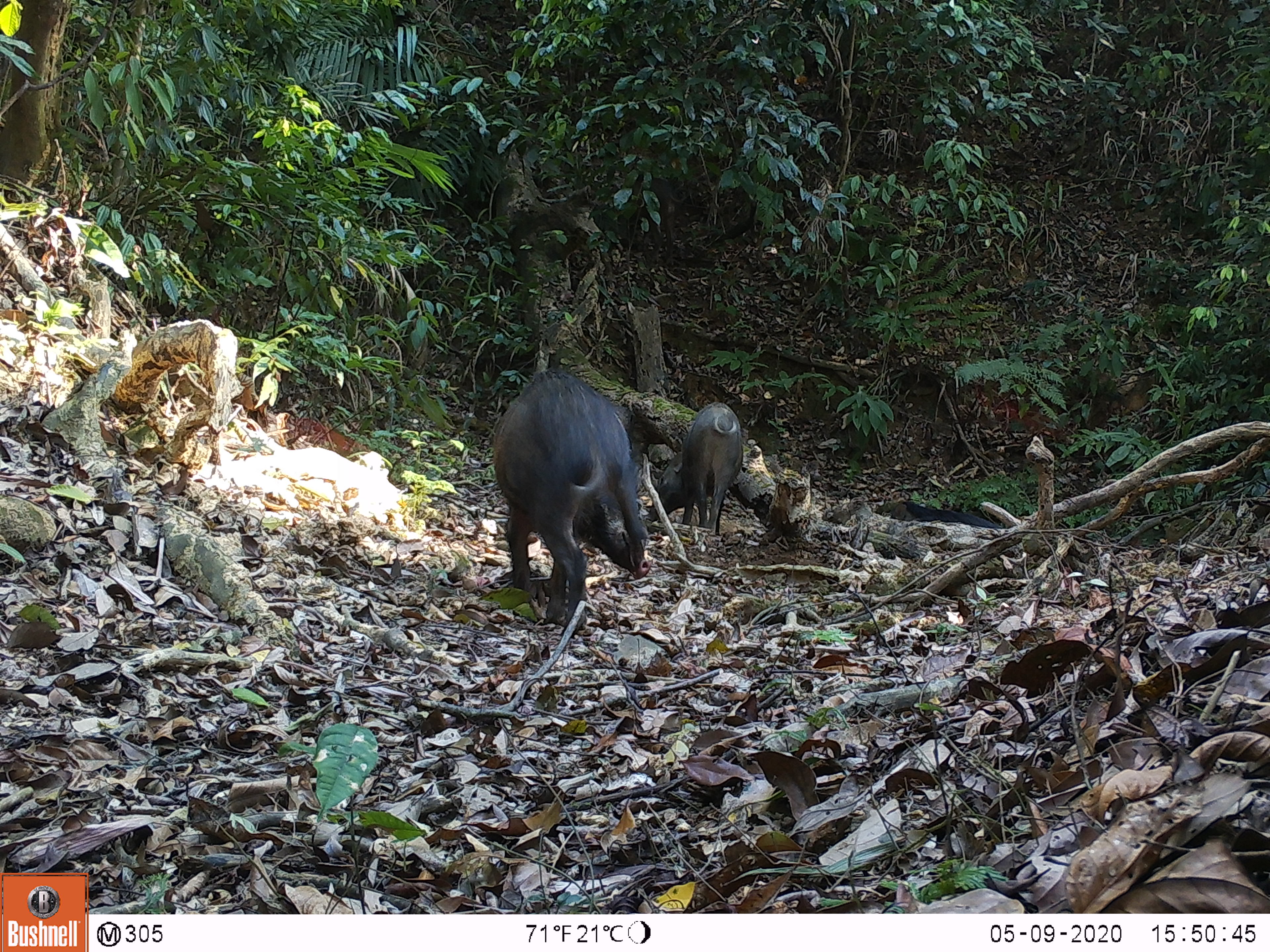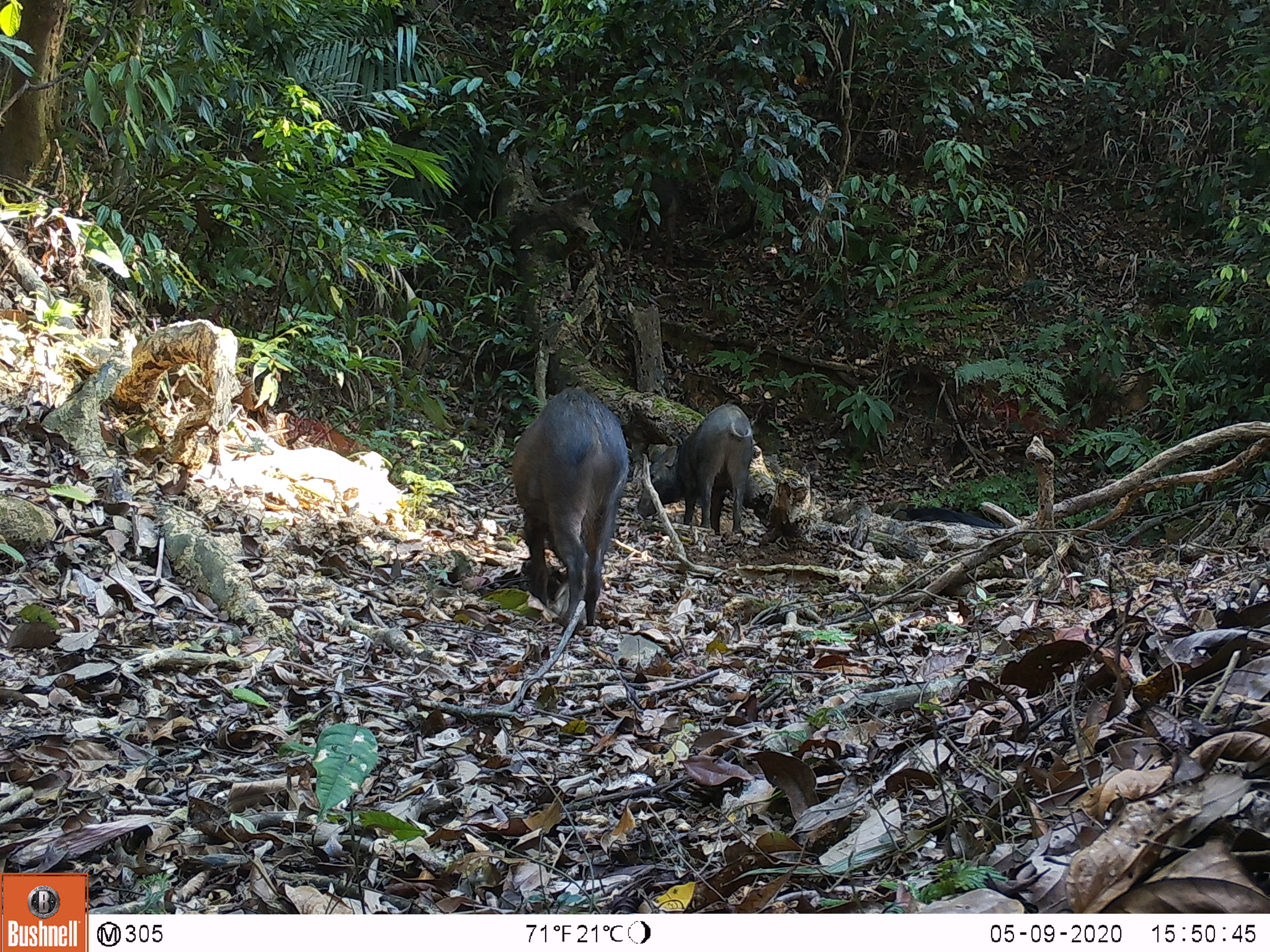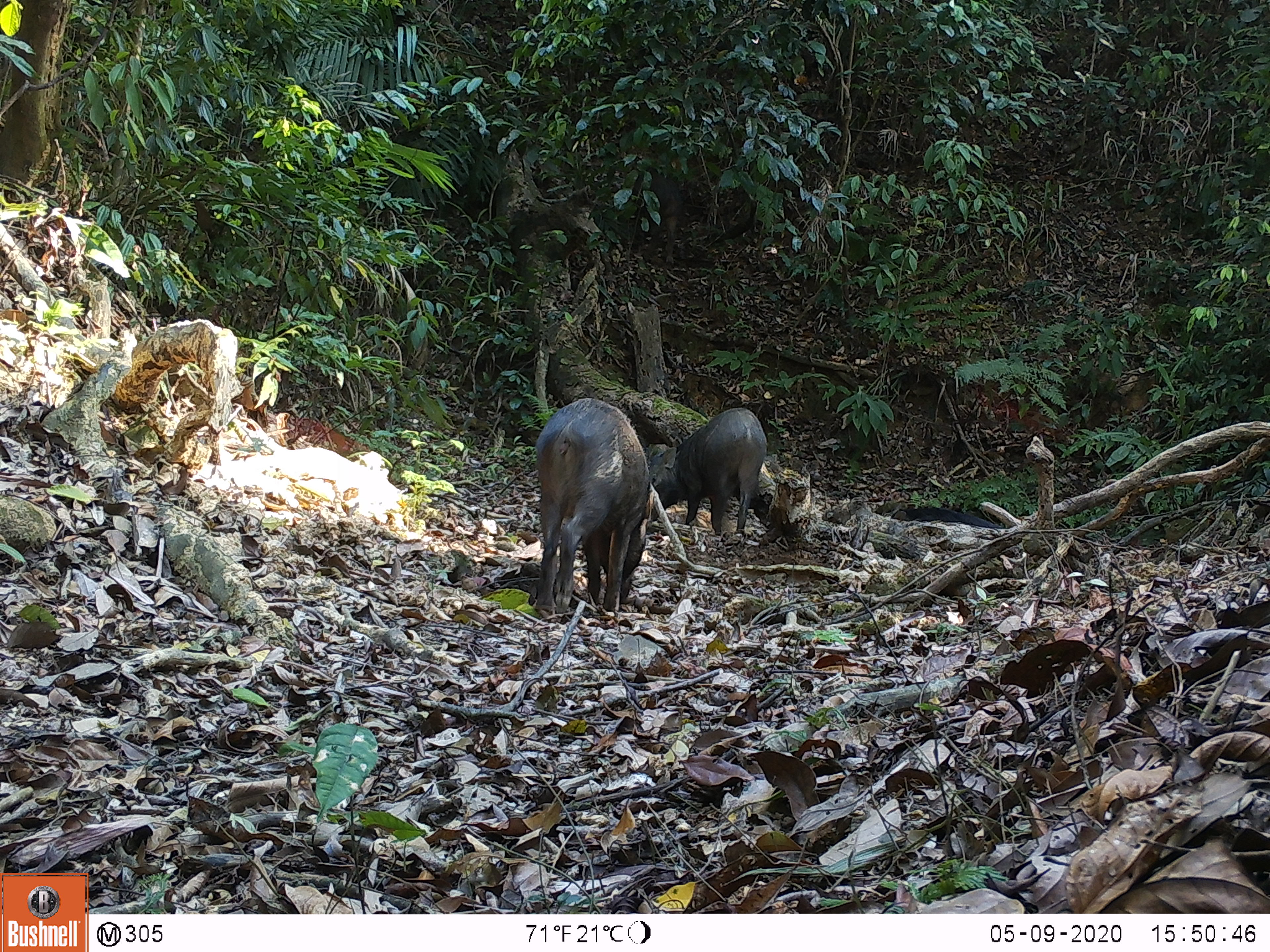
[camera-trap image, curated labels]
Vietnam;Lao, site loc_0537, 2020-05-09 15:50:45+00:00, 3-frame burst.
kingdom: Animalia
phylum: Chordata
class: Mammalia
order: Artiodactyla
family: Suidae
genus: Sus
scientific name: Sus scrofa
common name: eurasian wild pig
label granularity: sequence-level